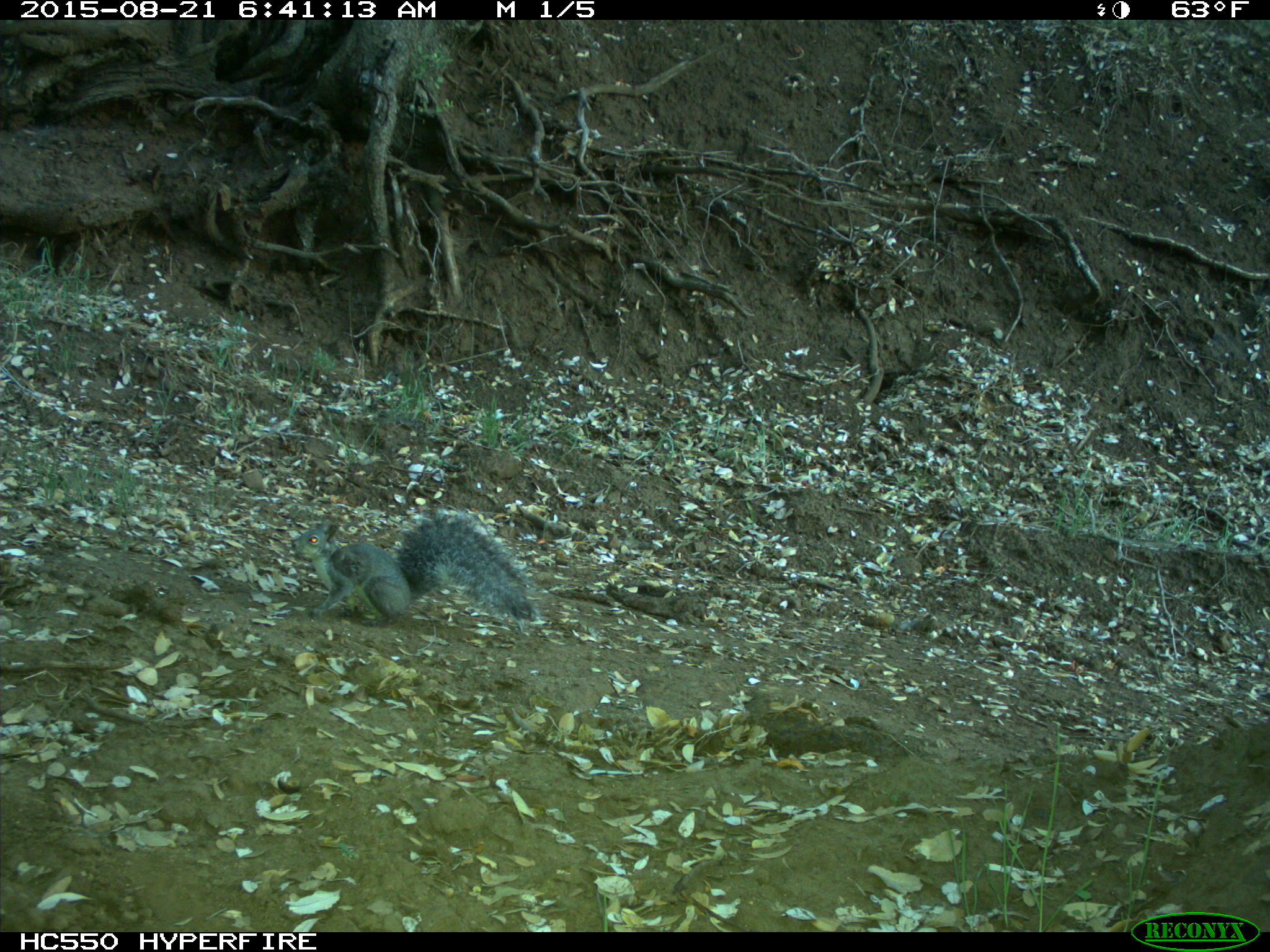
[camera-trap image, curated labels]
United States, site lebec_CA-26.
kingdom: Animalia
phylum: Chordata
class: Mammalia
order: Rodentia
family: Sciuridae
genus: Sciurus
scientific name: Sciurus carolinensis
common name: eastern gray squirrel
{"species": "Sciurus carolinensis (eastern gray squirrel)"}